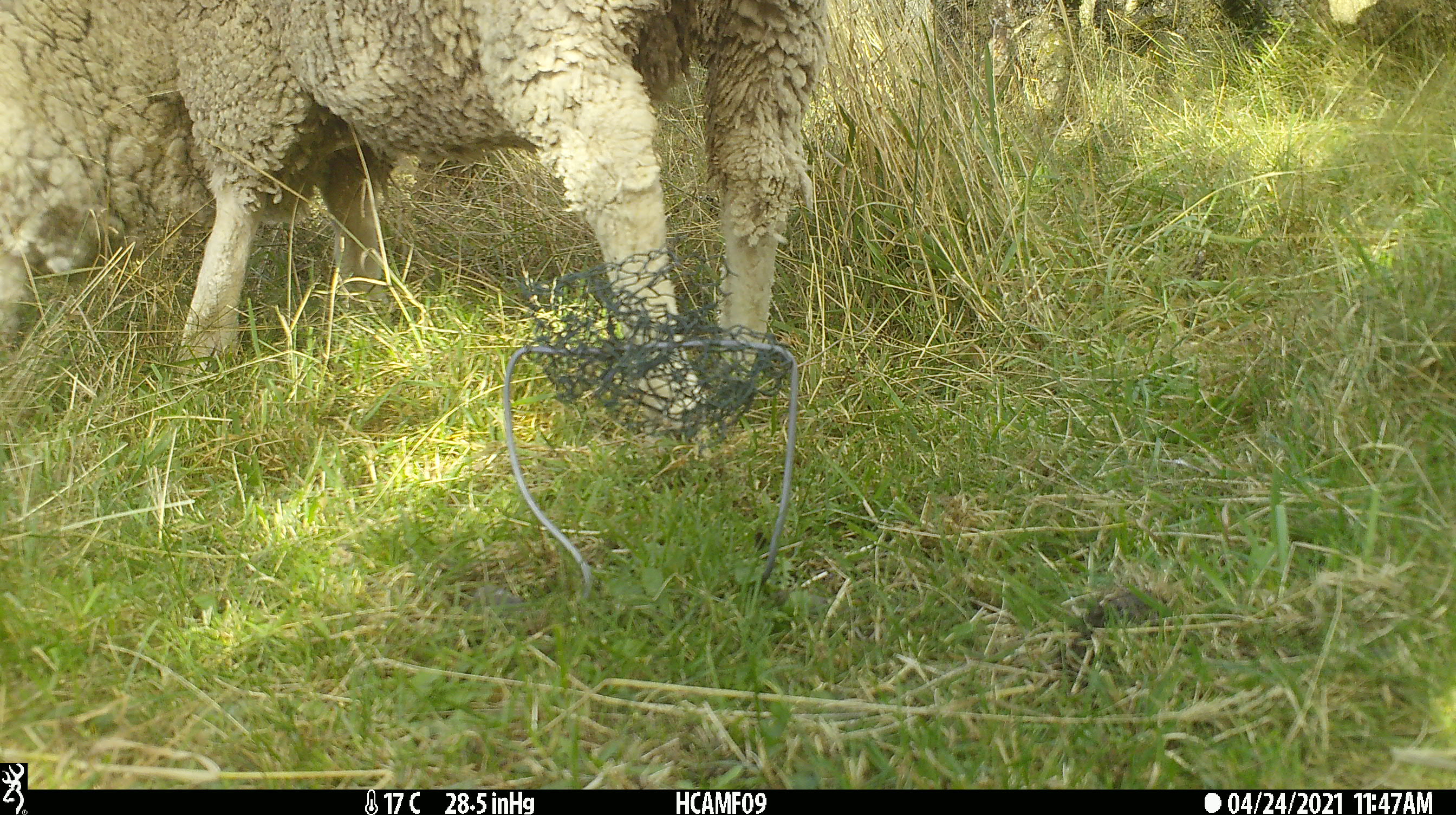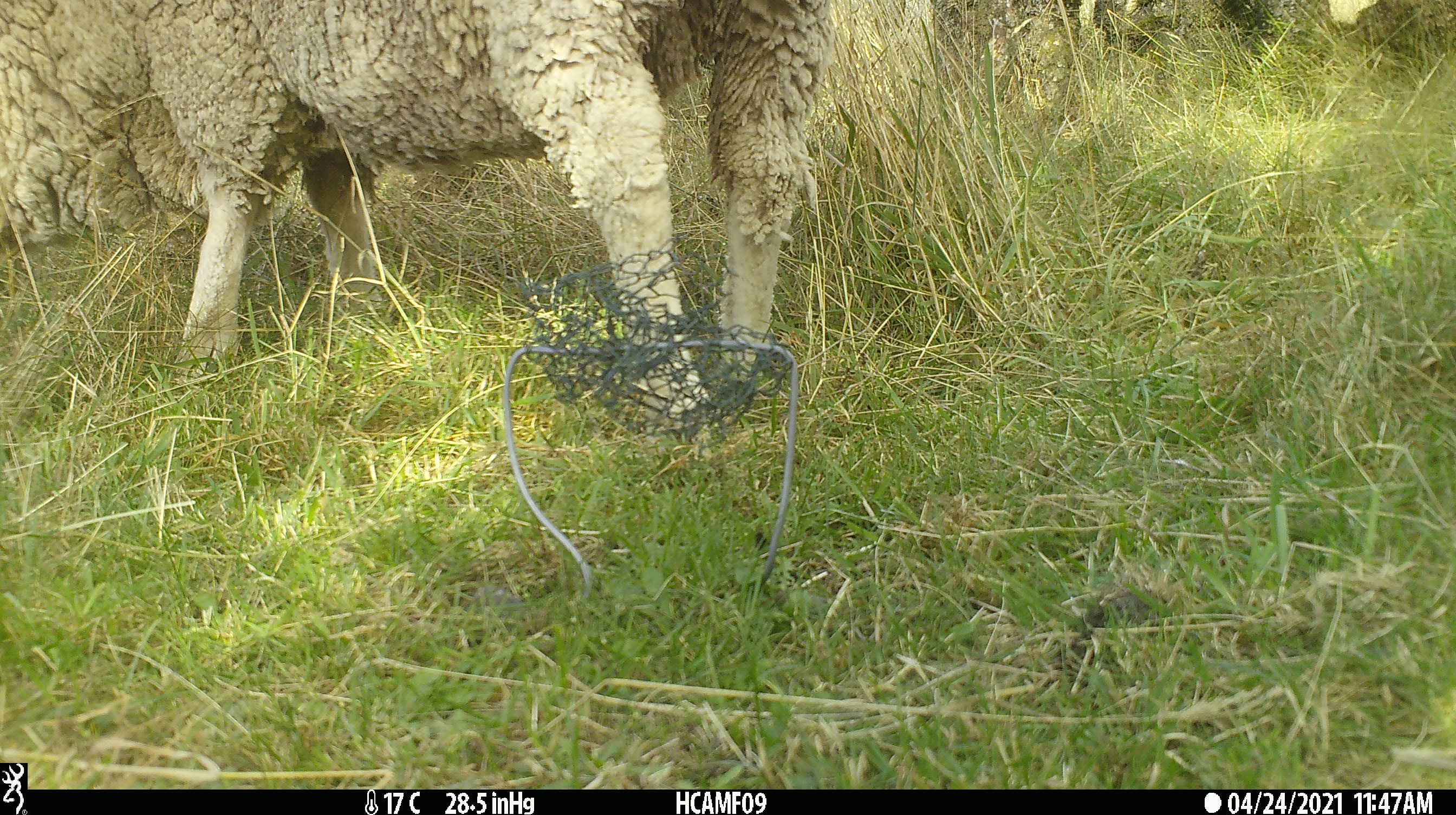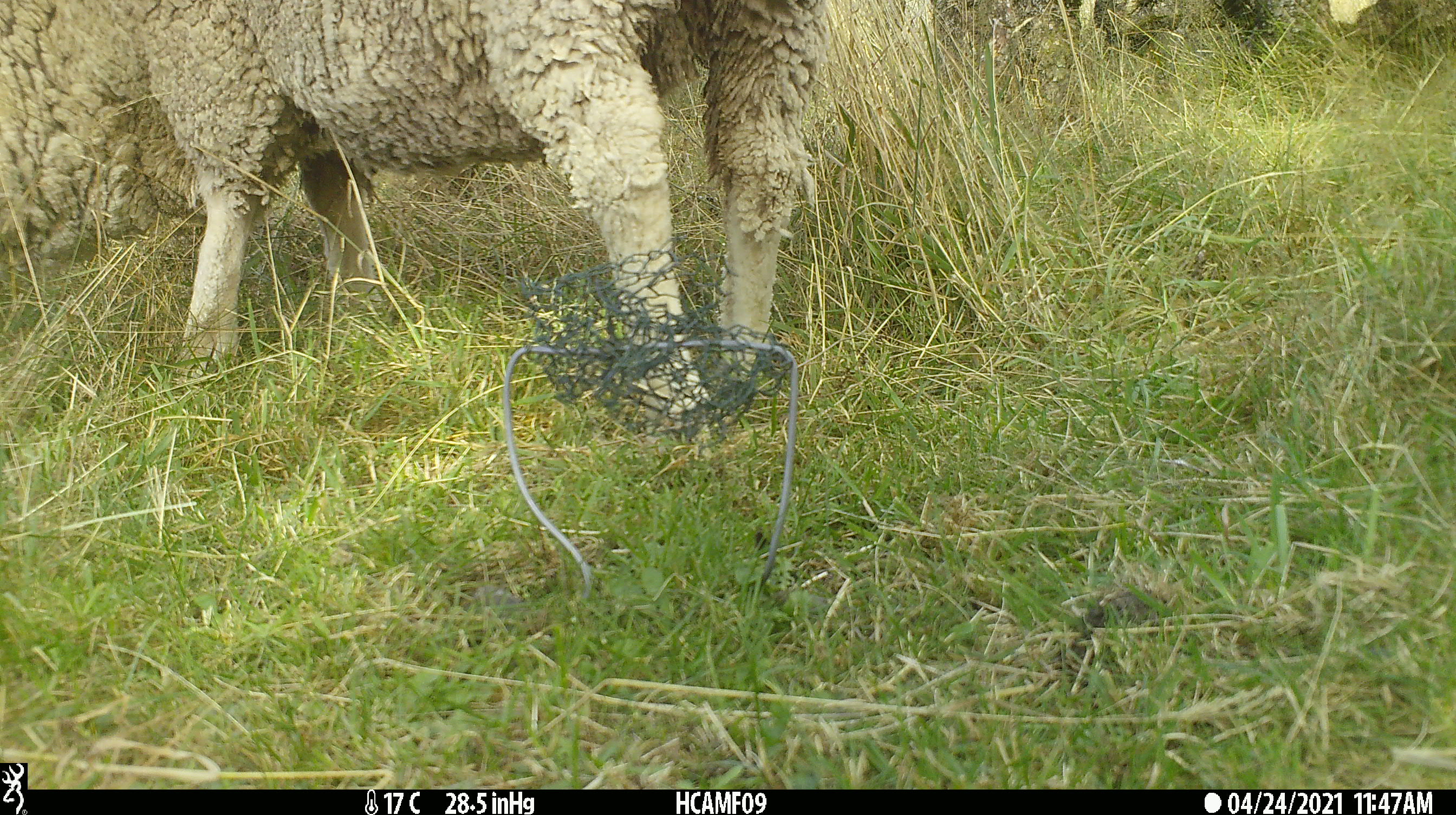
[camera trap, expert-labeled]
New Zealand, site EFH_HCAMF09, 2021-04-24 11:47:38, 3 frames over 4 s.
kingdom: Animalia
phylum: Chordata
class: Mammalia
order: Artiodactyla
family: Bovidae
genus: Ovis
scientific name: Ovis aries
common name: domestic sheep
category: sheep